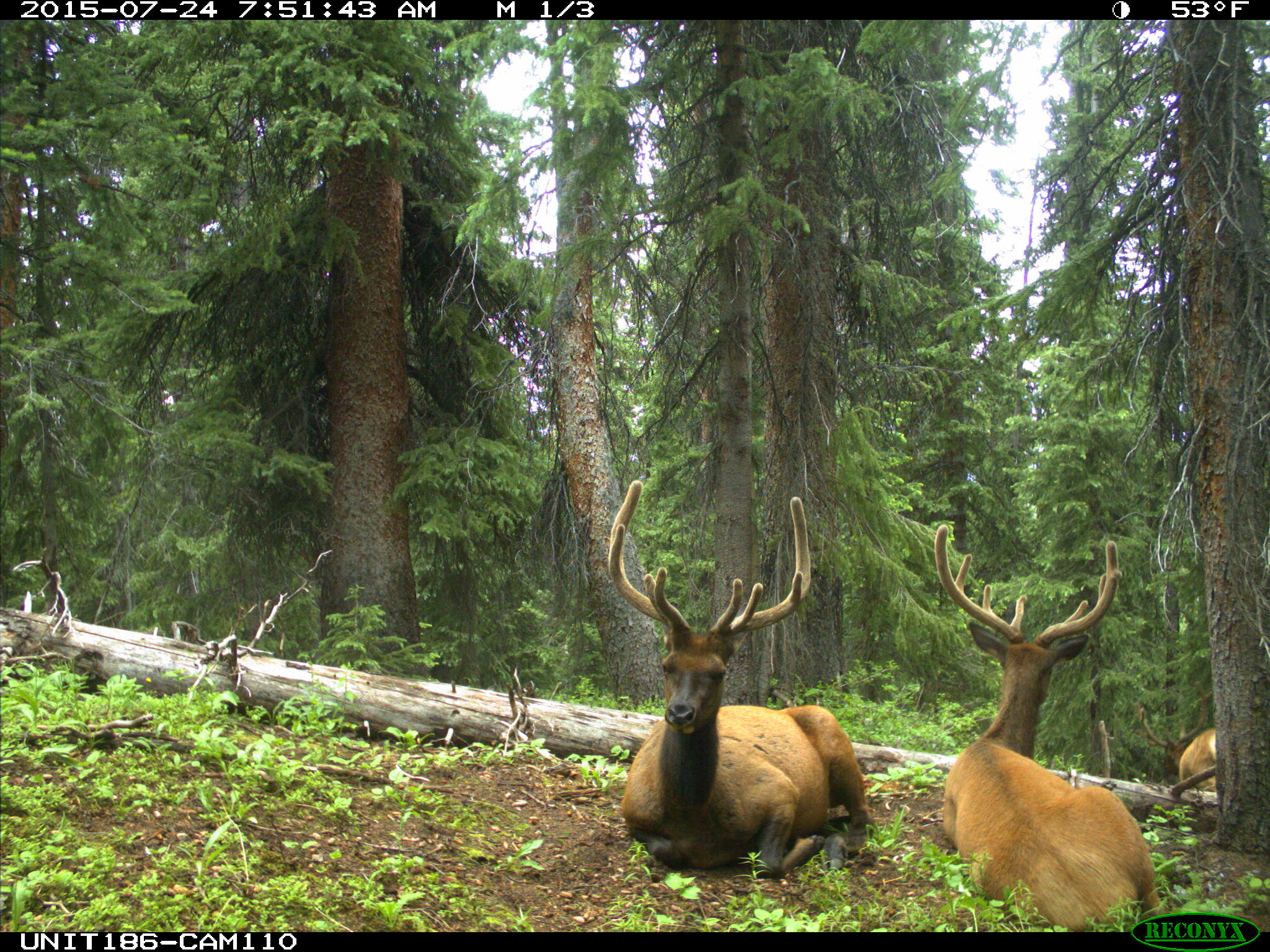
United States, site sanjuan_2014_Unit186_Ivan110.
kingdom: Animalia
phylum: Chordata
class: Mammalia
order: Artiodactyla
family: Cervidae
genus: Cervus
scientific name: Cervus elaphus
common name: red deer